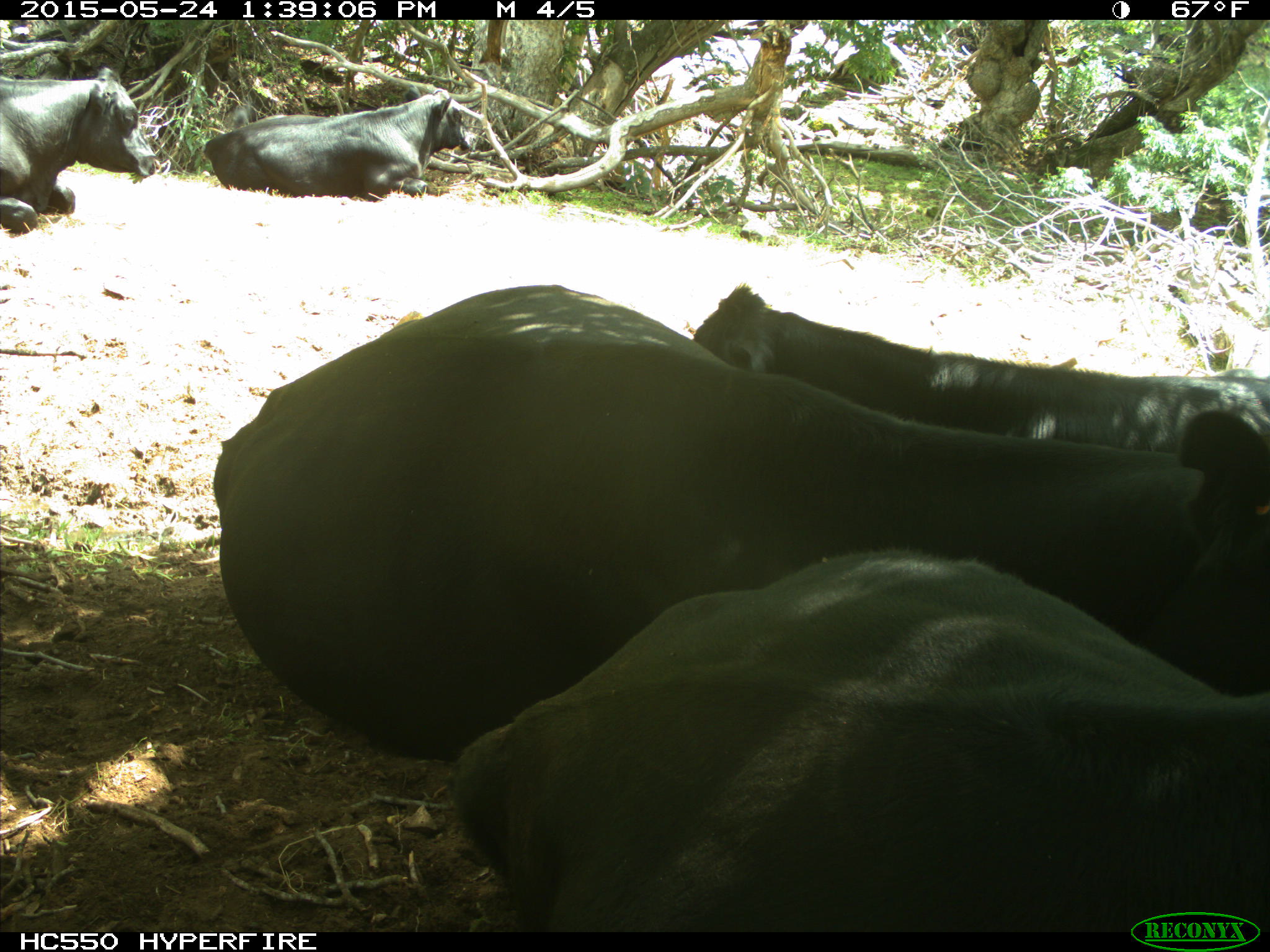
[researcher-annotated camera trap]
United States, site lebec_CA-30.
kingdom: Animalia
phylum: Chordata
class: Mammalia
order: Artiodactyla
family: Bovidae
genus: Bos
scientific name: Bos taurus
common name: domestic cow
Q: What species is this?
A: Bos taurus (domestic cow).